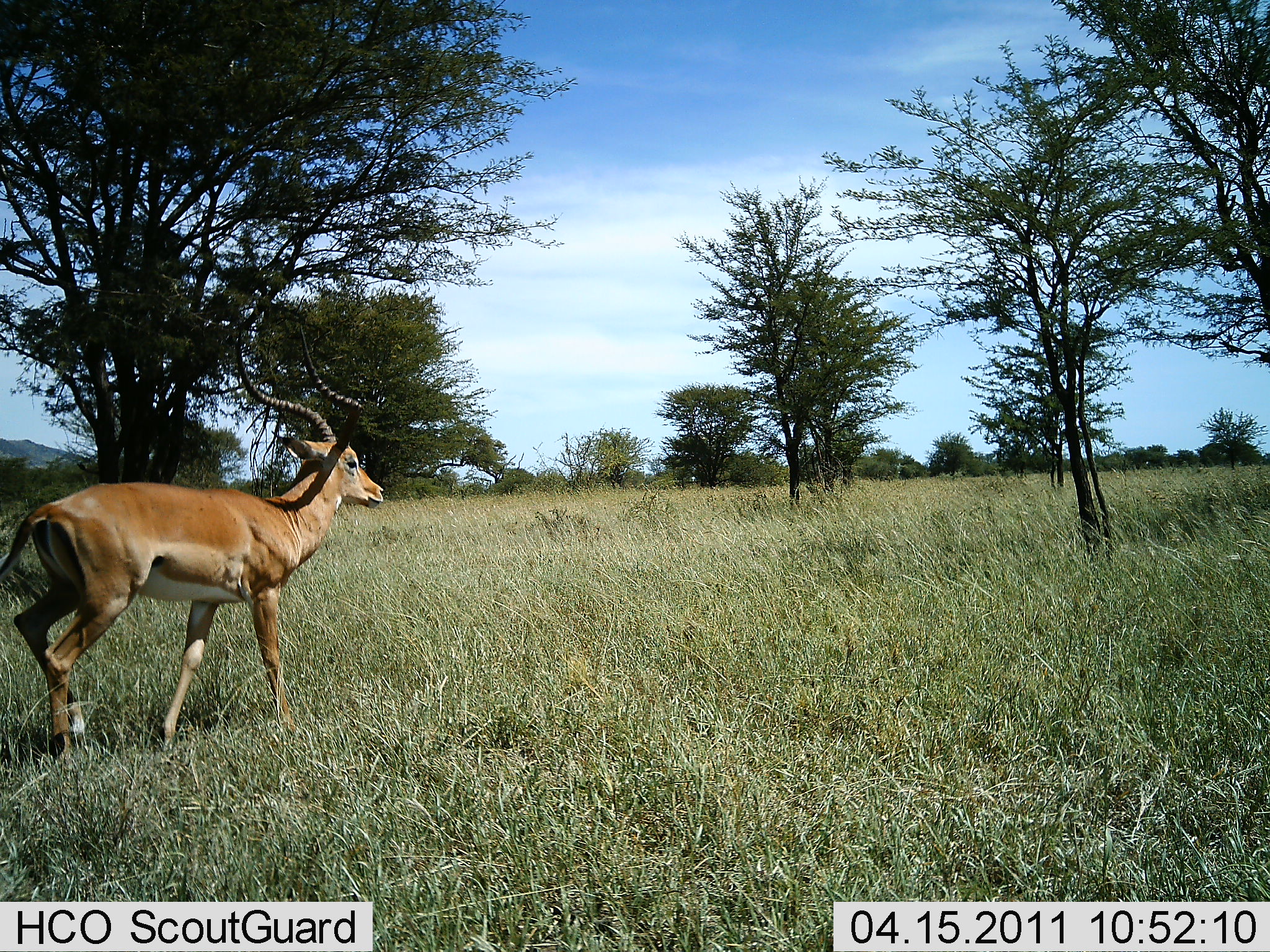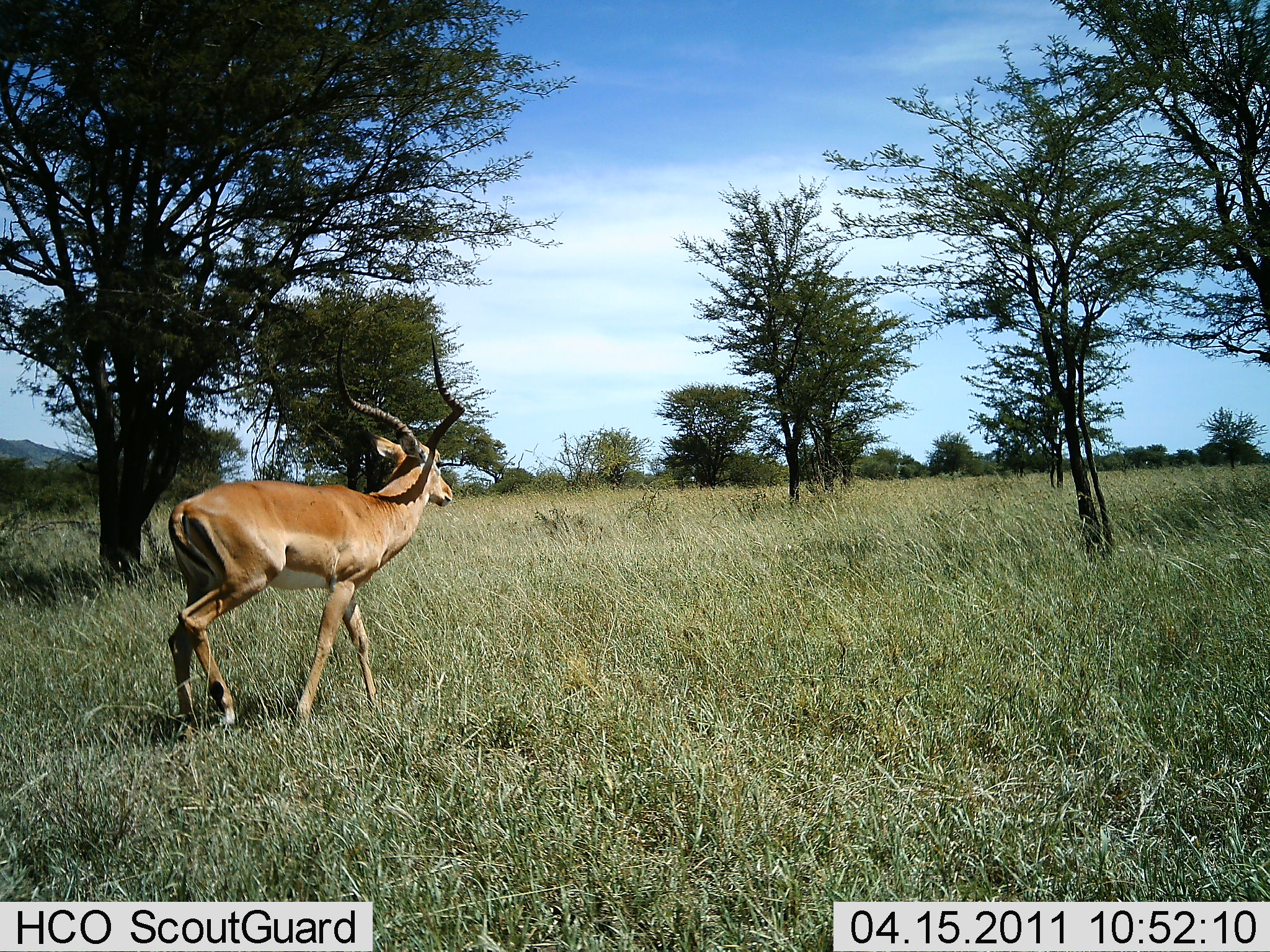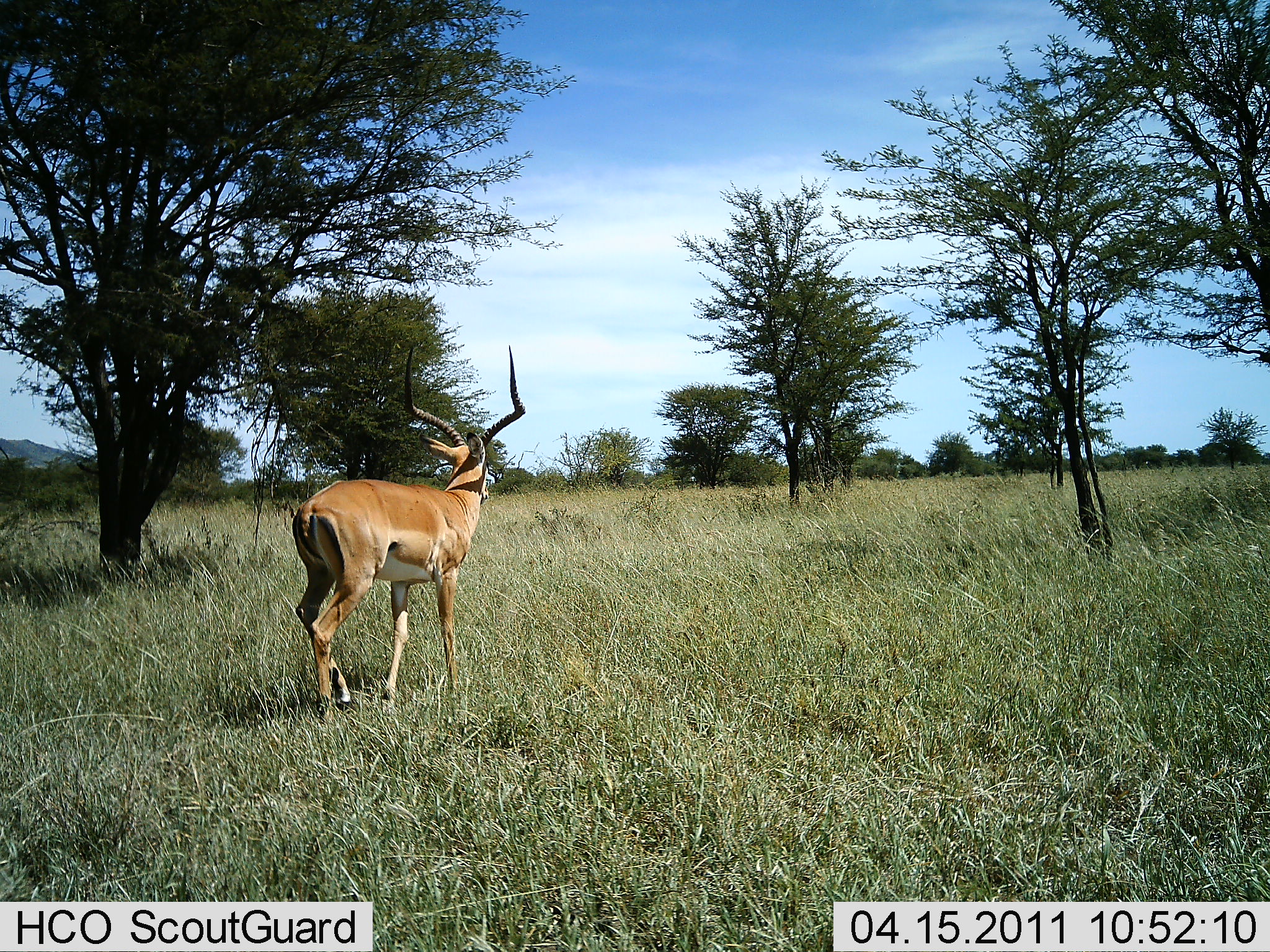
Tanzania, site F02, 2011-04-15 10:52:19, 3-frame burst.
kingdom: Animalia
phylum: Chordata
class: Mammalia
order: Artiodactyla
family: Bovidae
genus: Aepyceros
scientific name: Aepyceros melampus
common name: impala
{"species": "impala (Aepyceros melampus)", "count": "1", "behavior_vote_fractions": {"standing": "8%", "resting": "0%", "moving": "100%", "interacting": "0%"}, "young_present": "0%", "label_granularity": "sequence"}